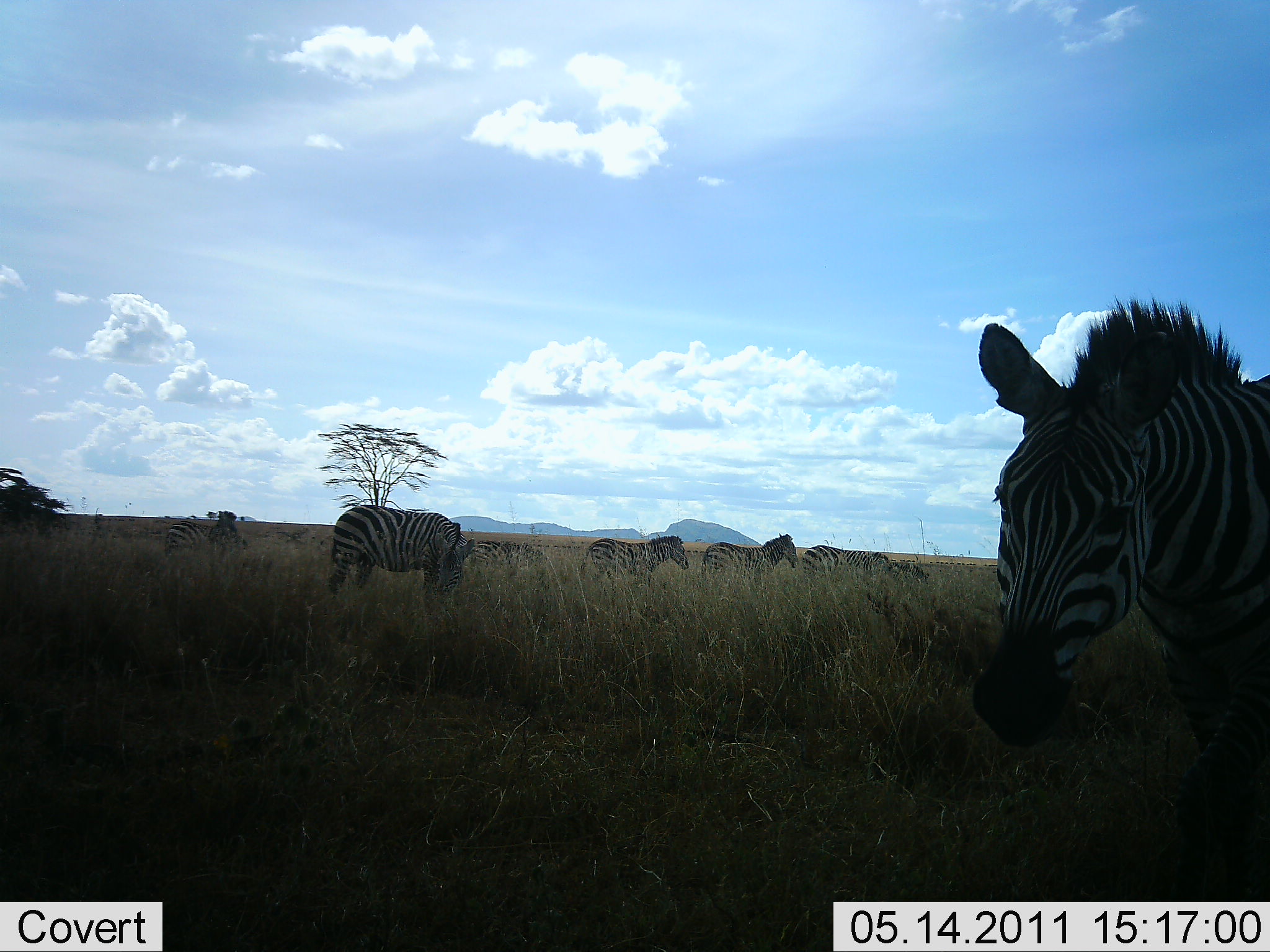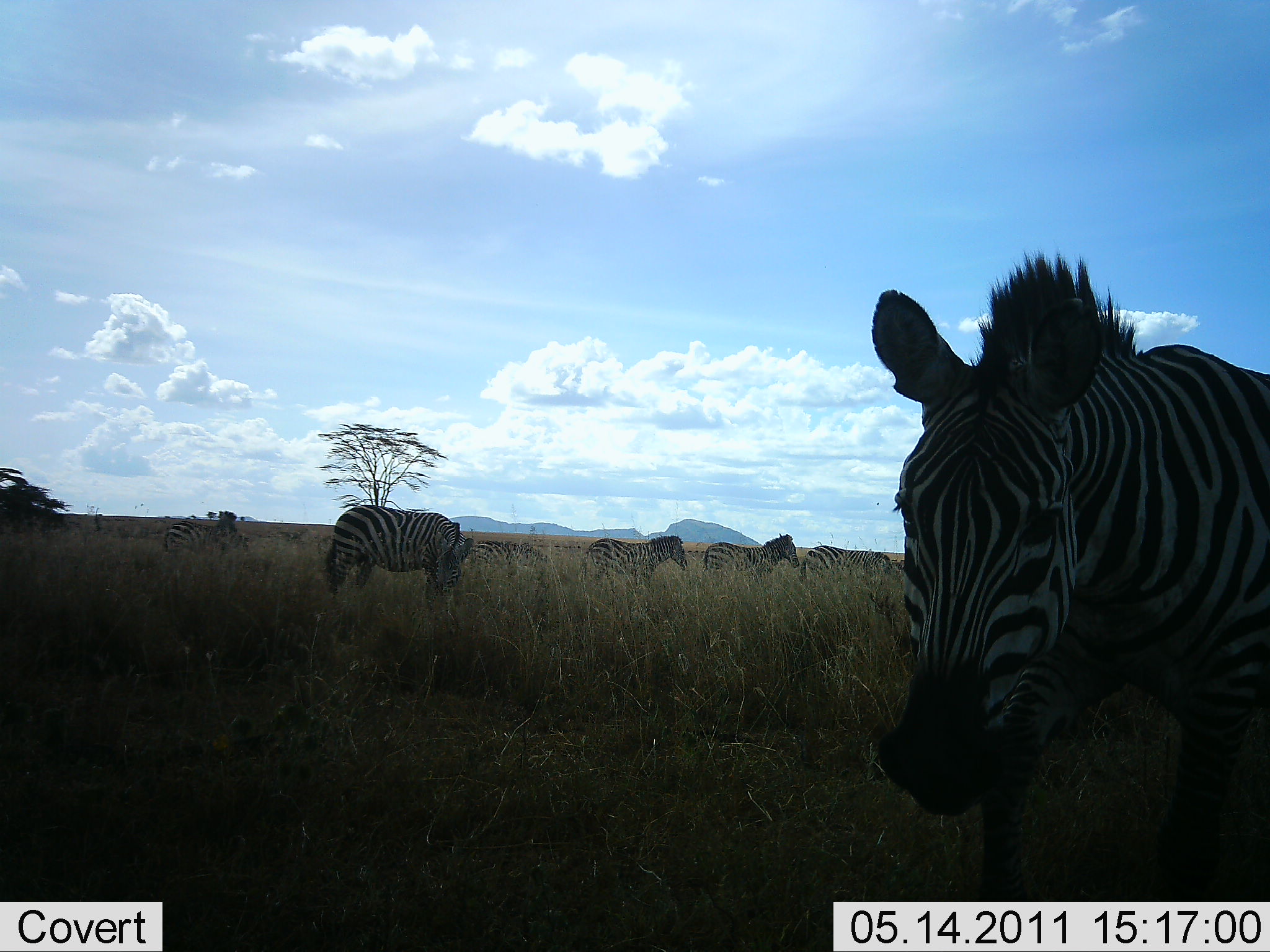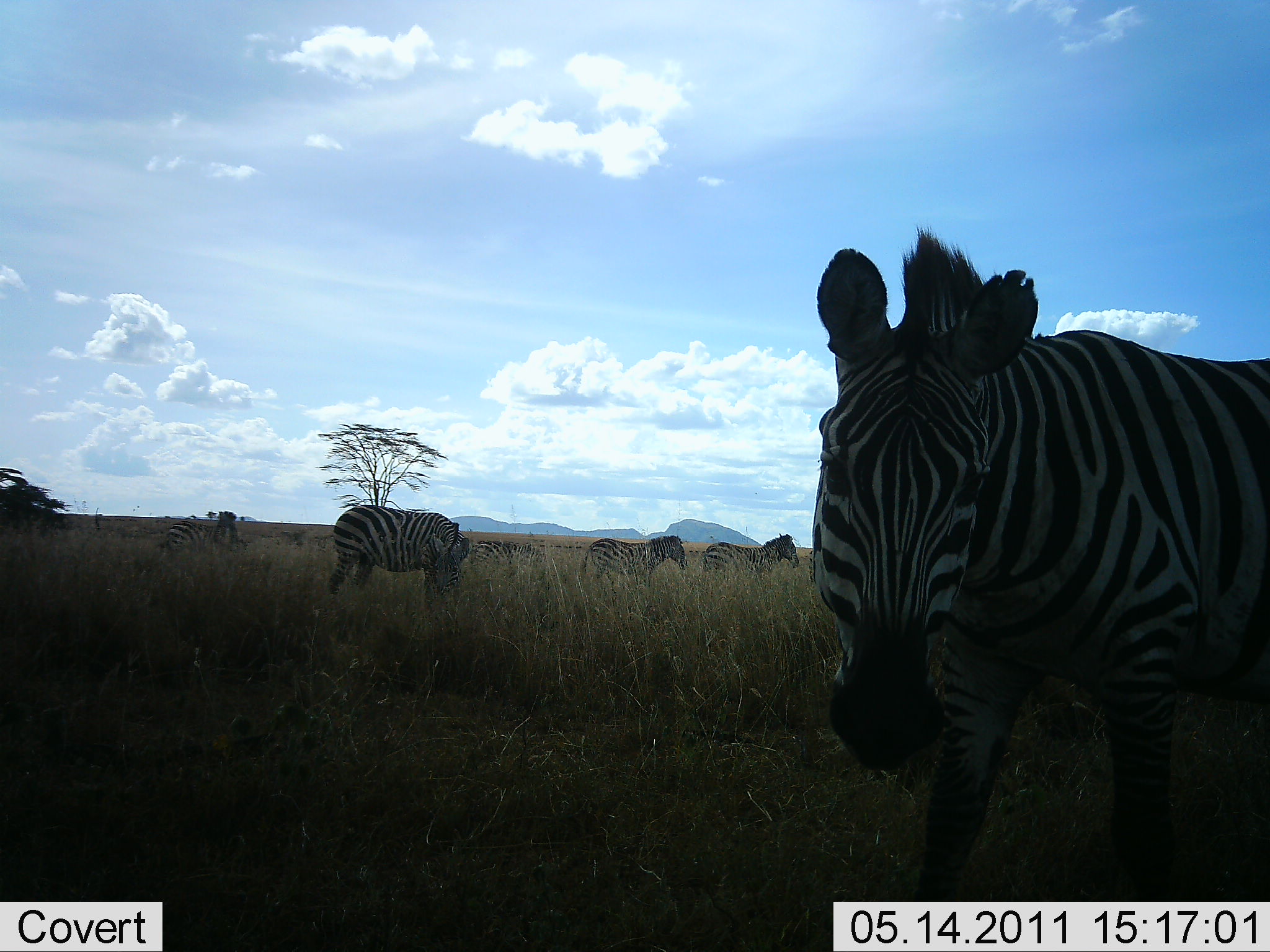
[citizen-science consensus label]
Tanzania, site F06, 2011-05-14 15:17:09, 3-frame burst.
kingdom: Animalia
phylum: Chordata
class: Mammalia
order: Perissodactyla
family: Equidae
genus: Equus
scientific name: Equus quagga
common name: plains zebra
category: zebra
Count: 6.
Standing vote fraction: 91%.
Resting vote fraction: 0%.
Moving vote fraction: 45%.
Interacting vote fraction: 0%.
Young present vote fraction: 0%.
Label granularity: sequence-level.